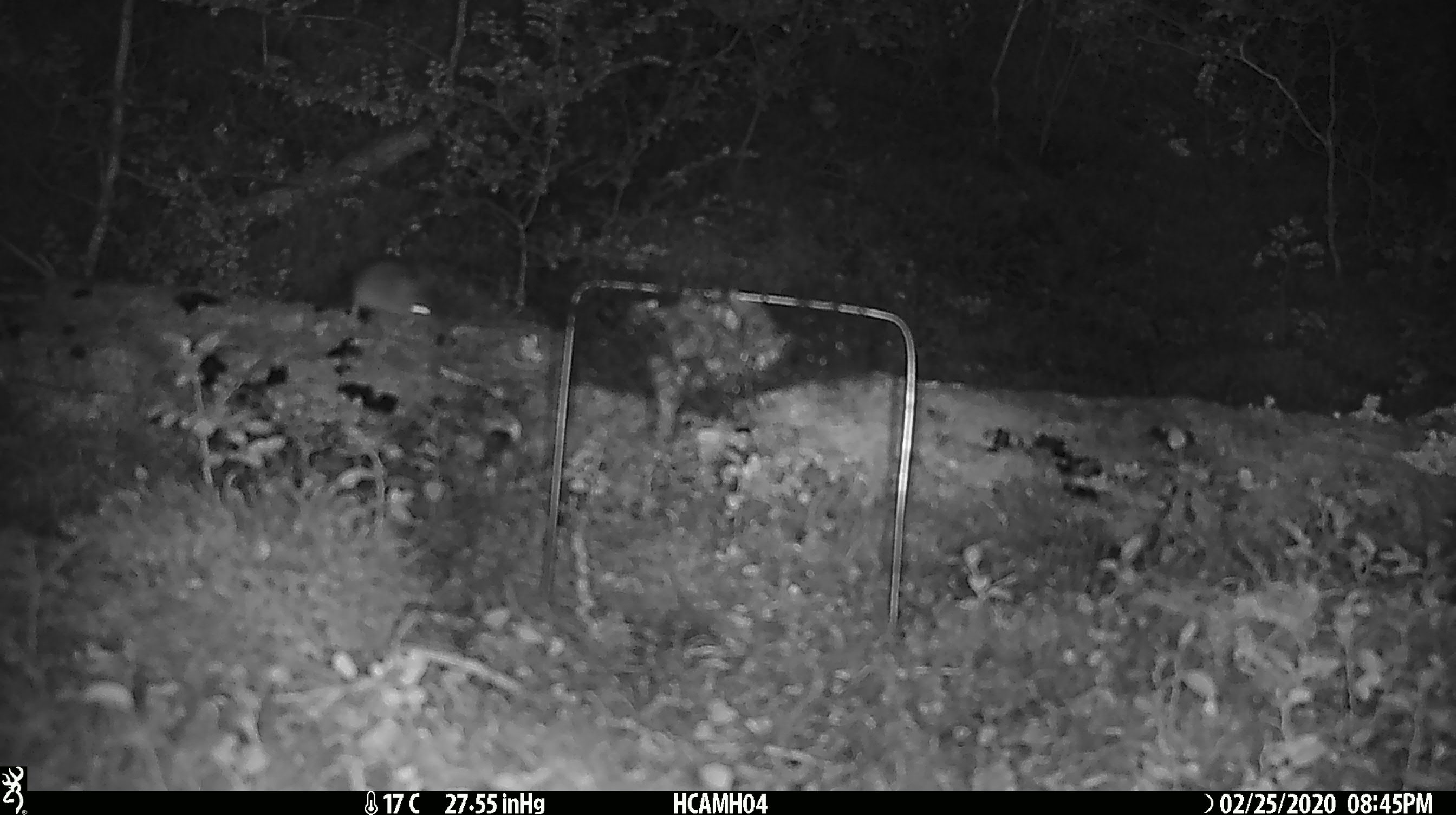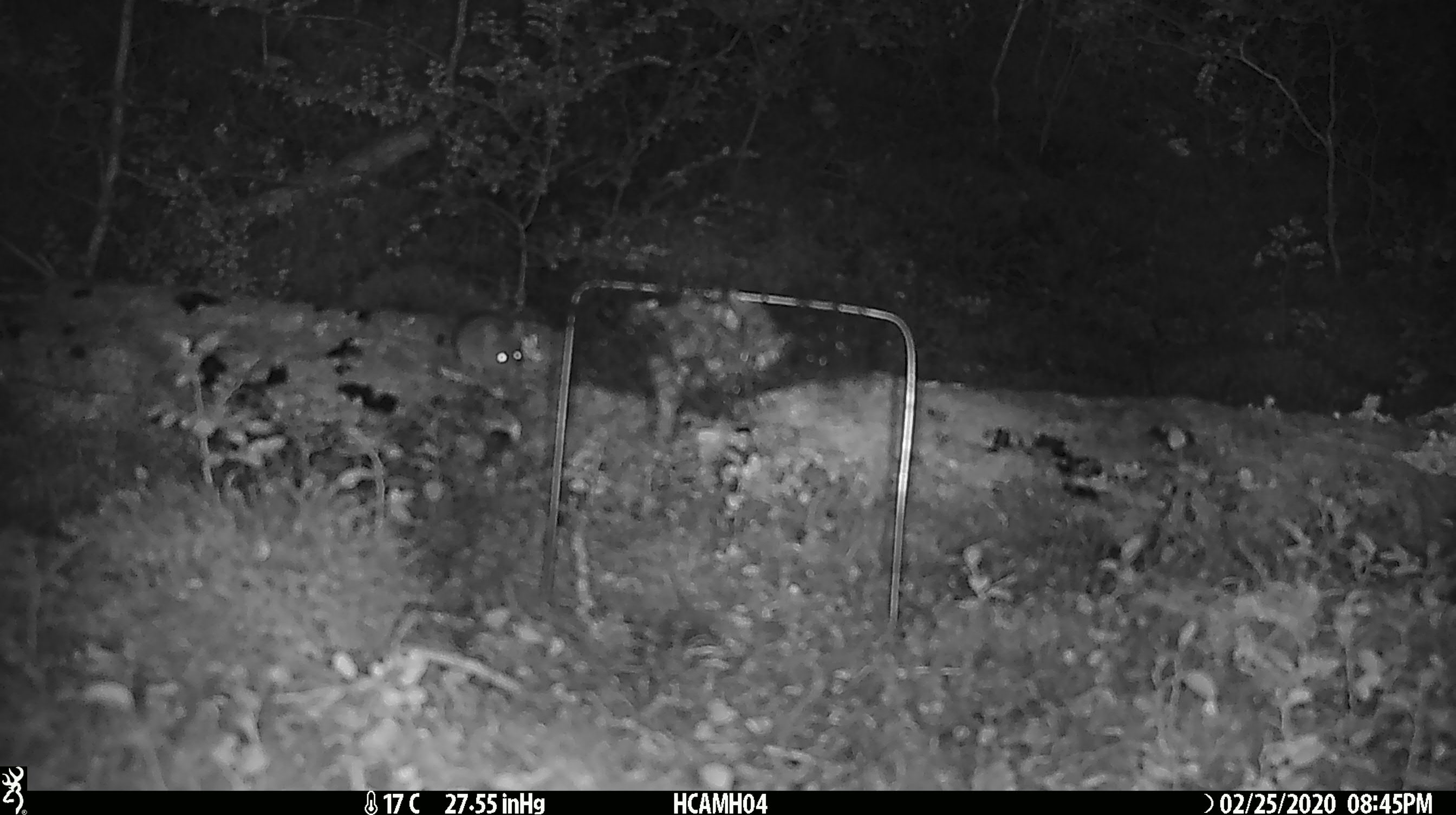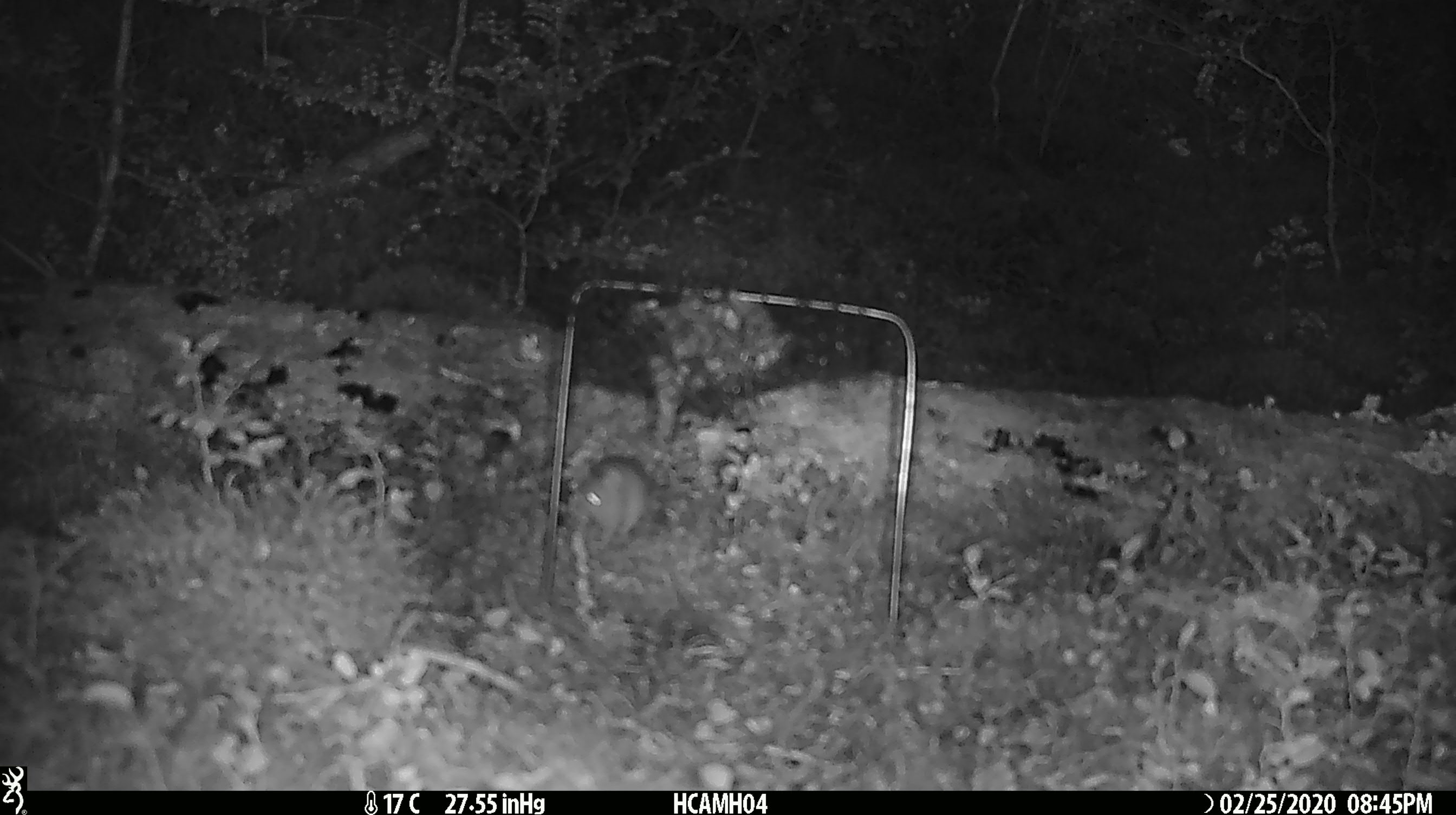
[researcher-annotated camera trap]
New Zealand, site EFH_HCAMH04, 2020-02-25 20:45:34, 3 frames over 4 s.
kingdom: Animalia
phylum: Chordata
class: Mammalia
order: Rodentia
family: Muridae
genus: Mus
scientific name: Mus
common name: mouse